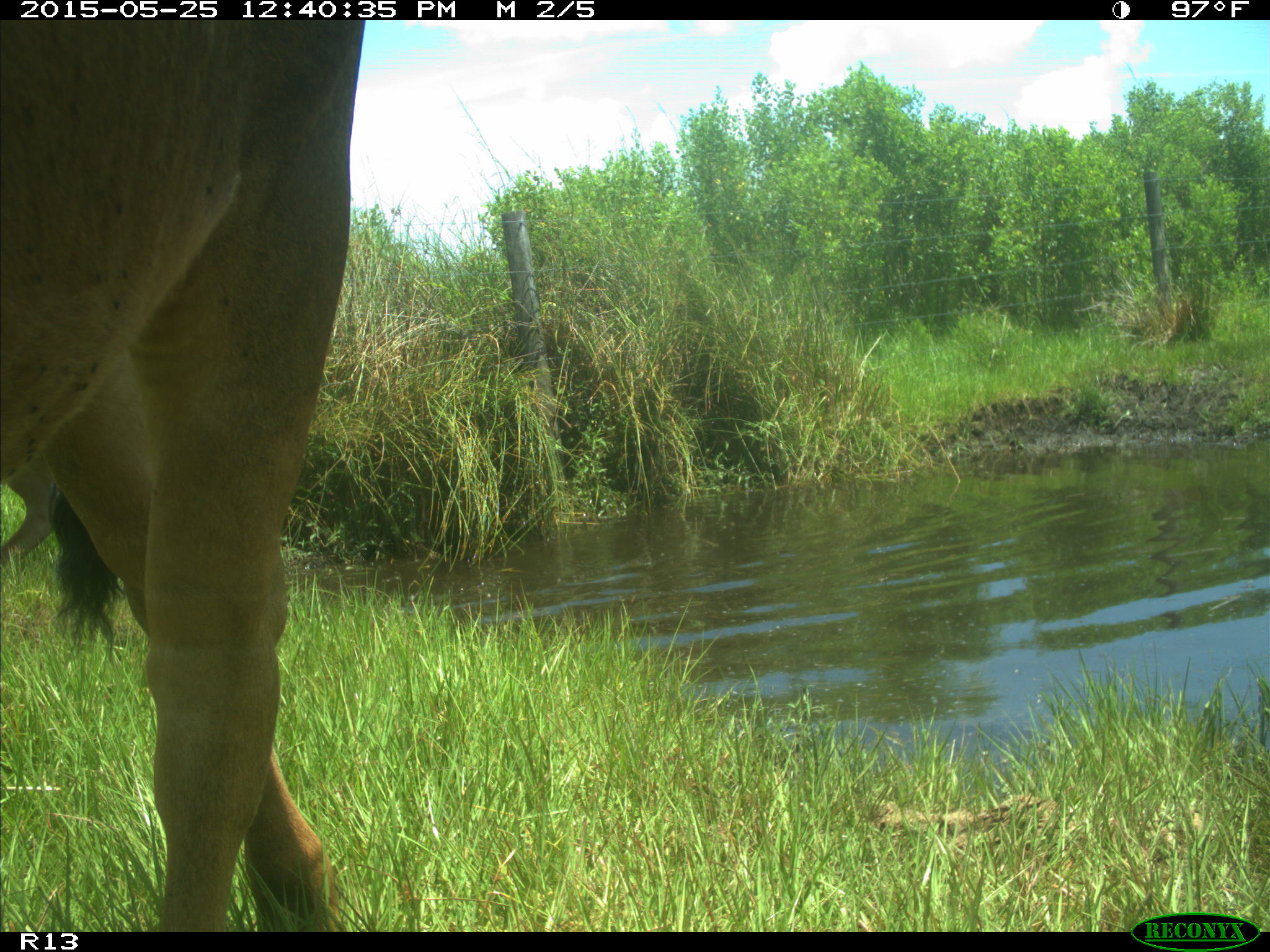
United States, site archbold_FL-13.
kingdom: Animalia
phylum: Chordata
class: Mammalia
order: Artiodactyla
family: Bovidae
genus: Bos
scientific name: Bos taurus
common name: domestic cow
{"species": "Bos taurus (domestic cow)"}